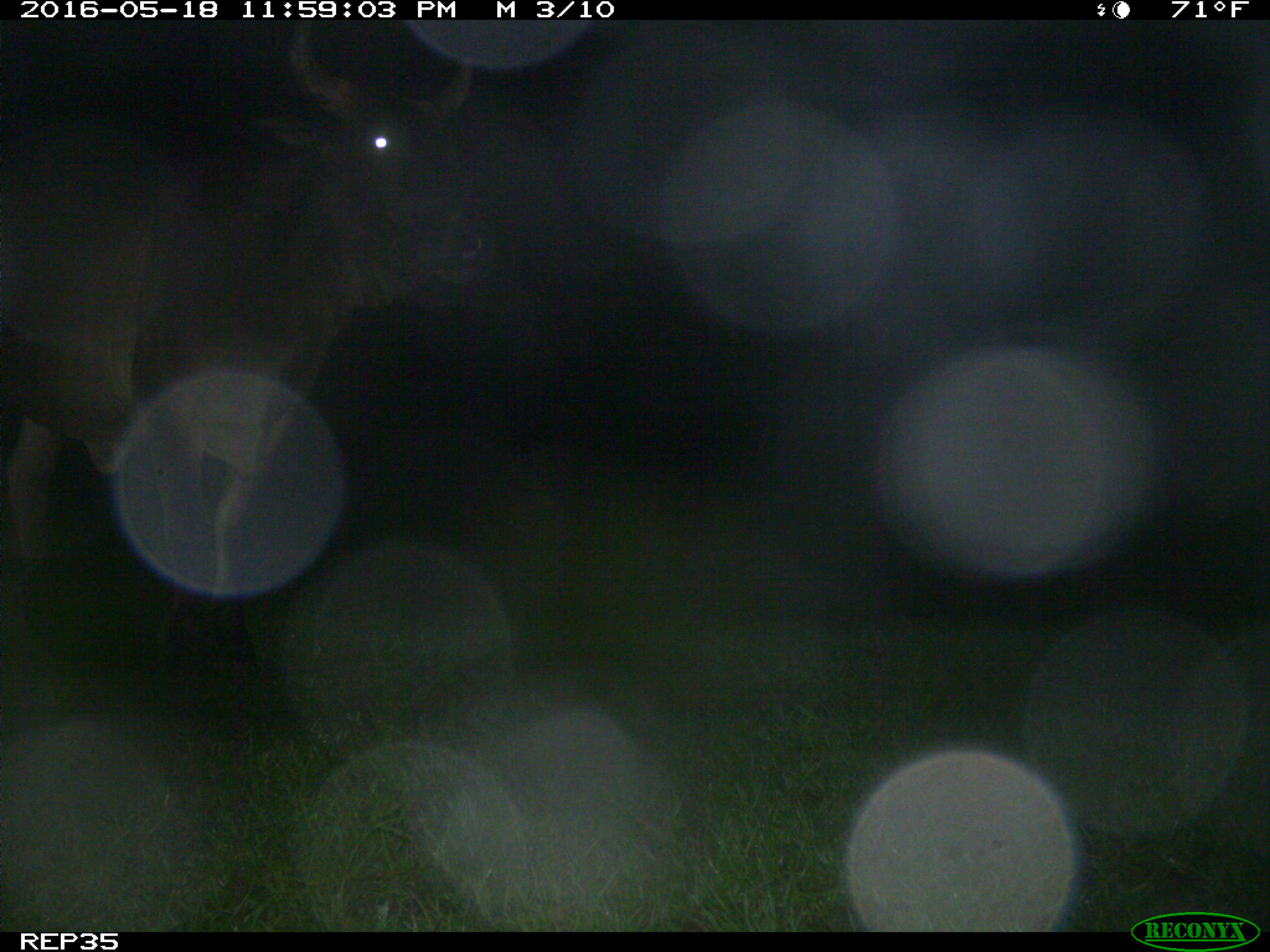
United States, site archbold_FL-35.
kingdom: Animalia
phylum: Chordata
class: Mammalia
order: Artiodactyla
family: Bovidae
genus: Bos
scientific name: Bos taurus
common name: domestic cow